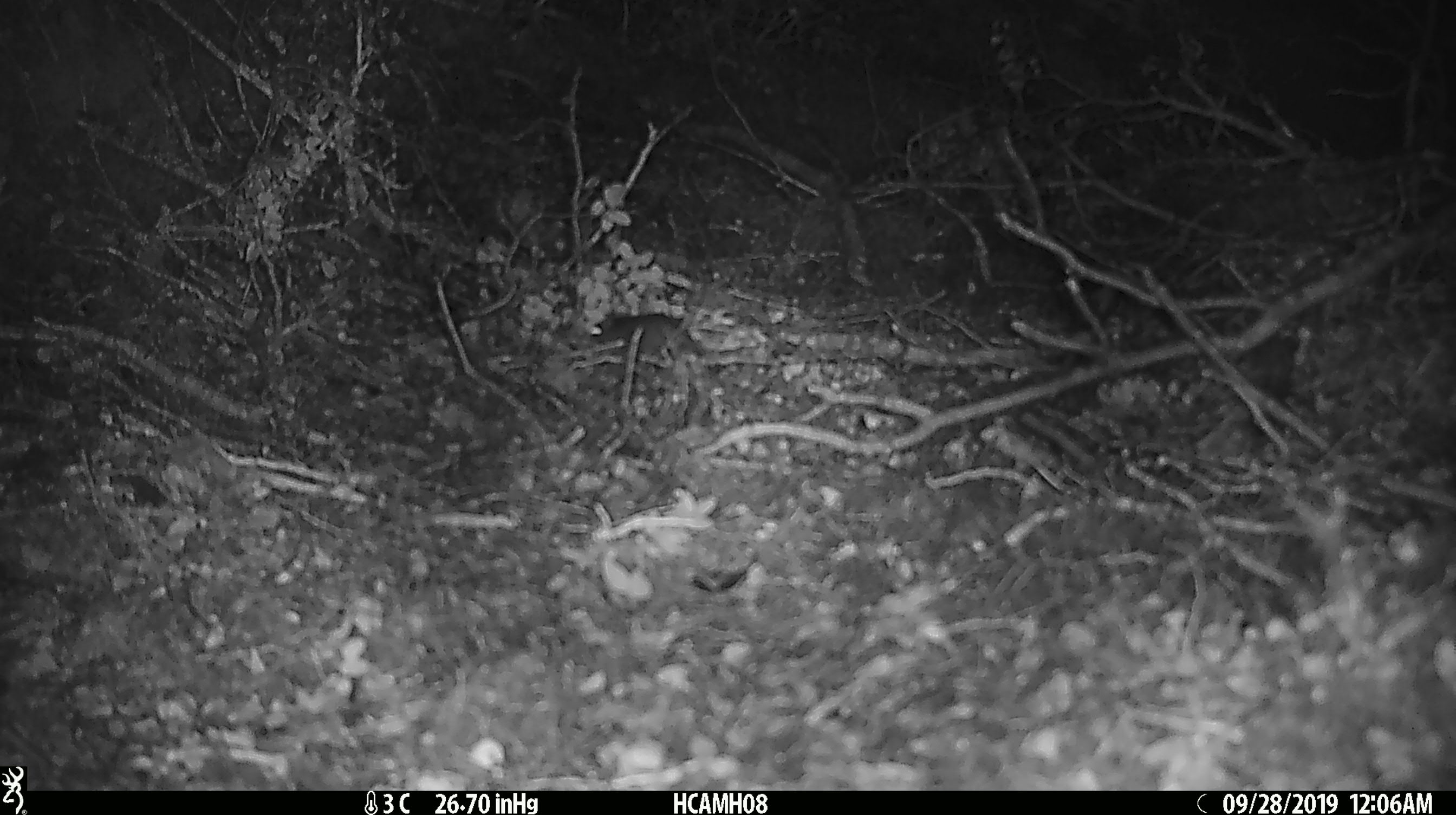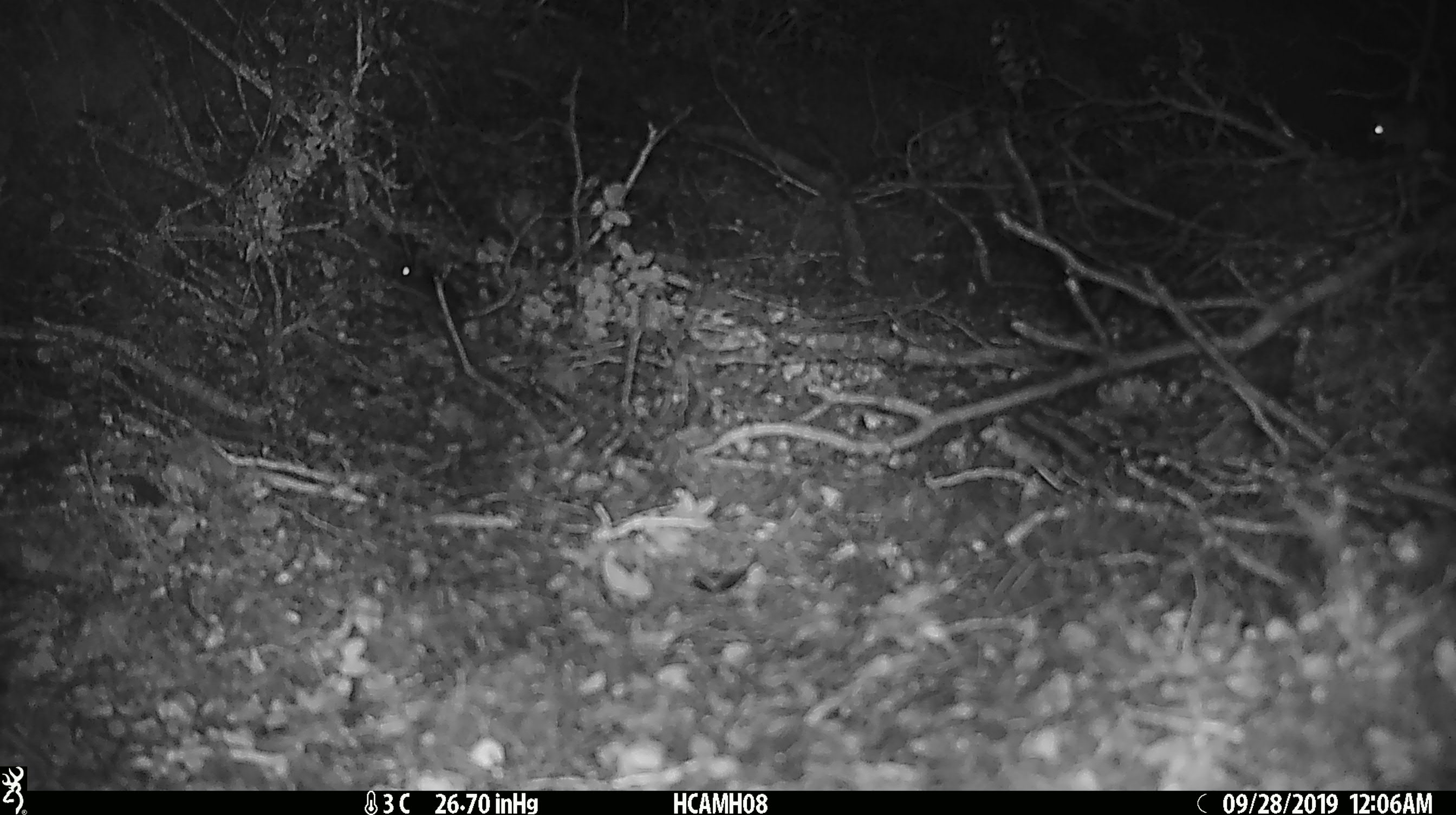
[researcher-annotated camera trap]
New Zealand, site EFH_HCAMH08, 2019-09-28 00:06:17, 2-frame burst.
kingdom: Animalia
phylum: Chordata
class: Mammalia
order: Rodentia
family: Muridae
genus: Mus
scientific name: Mus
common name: mouse